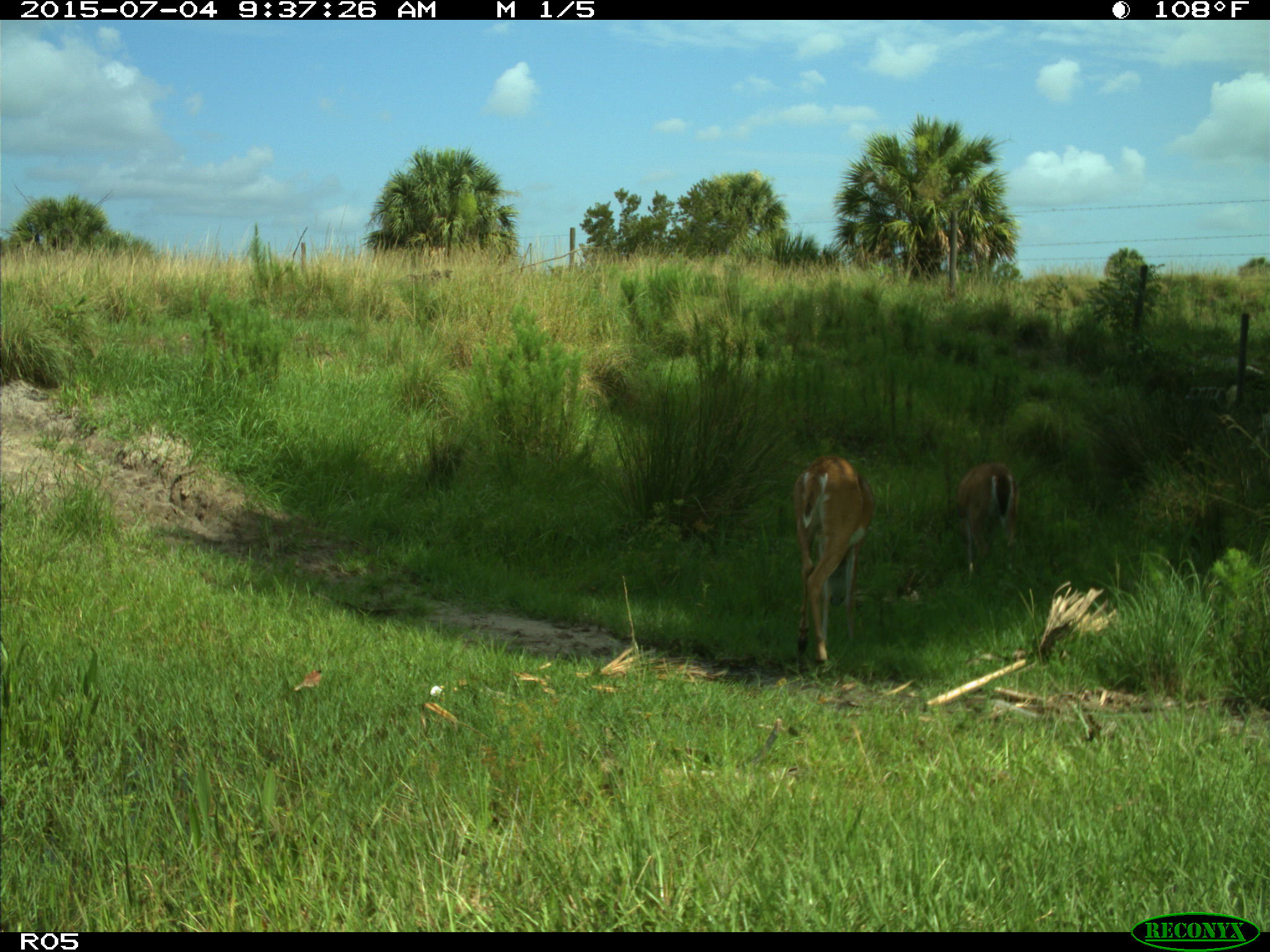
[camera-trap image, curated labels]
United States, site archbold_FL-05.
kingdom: Animalia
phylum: Chordata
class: Mammalia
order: Artiodactyla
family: Cervidae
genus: Odocoileus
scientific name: Odocoileus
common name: deer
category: unidentified deer